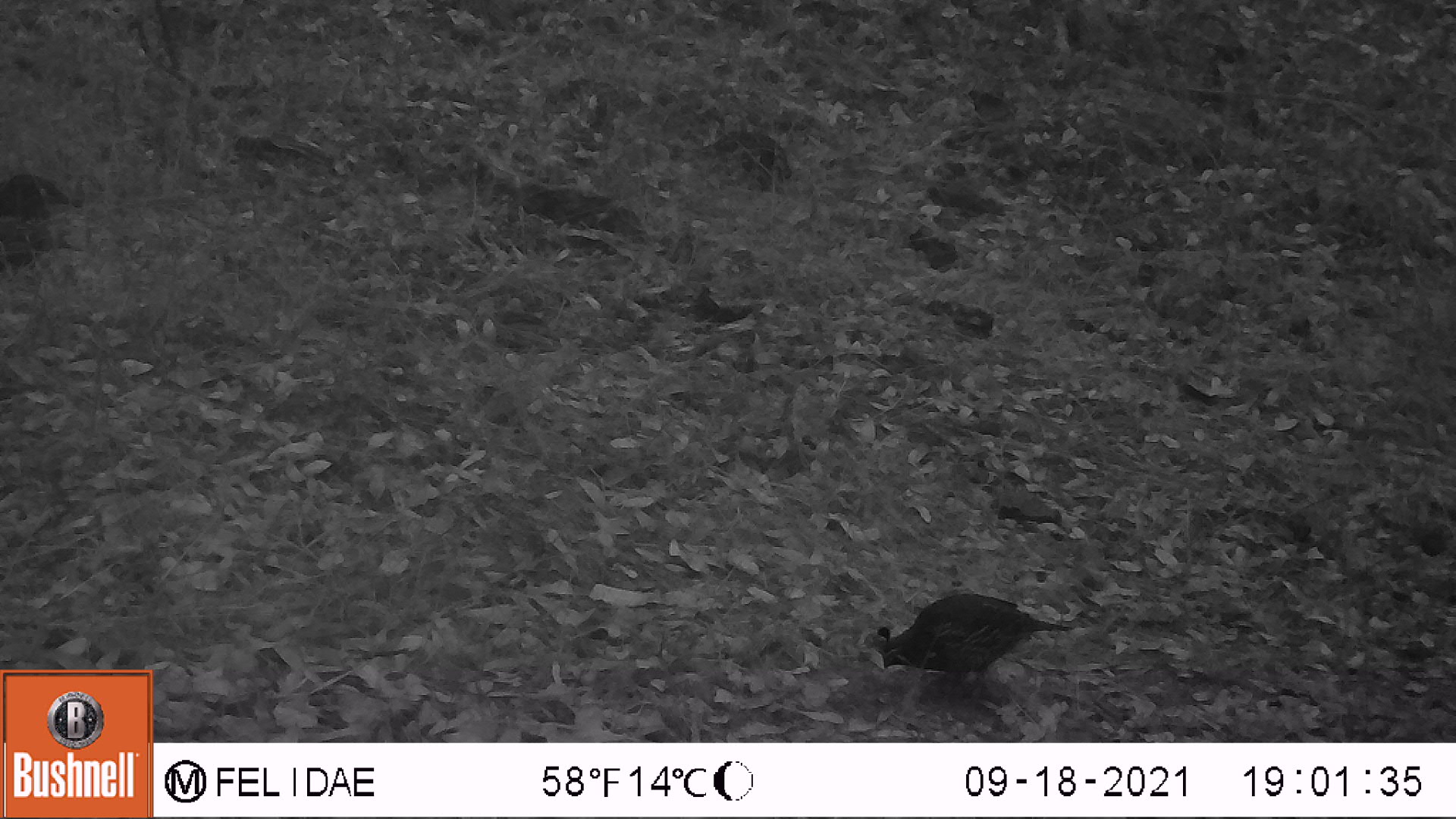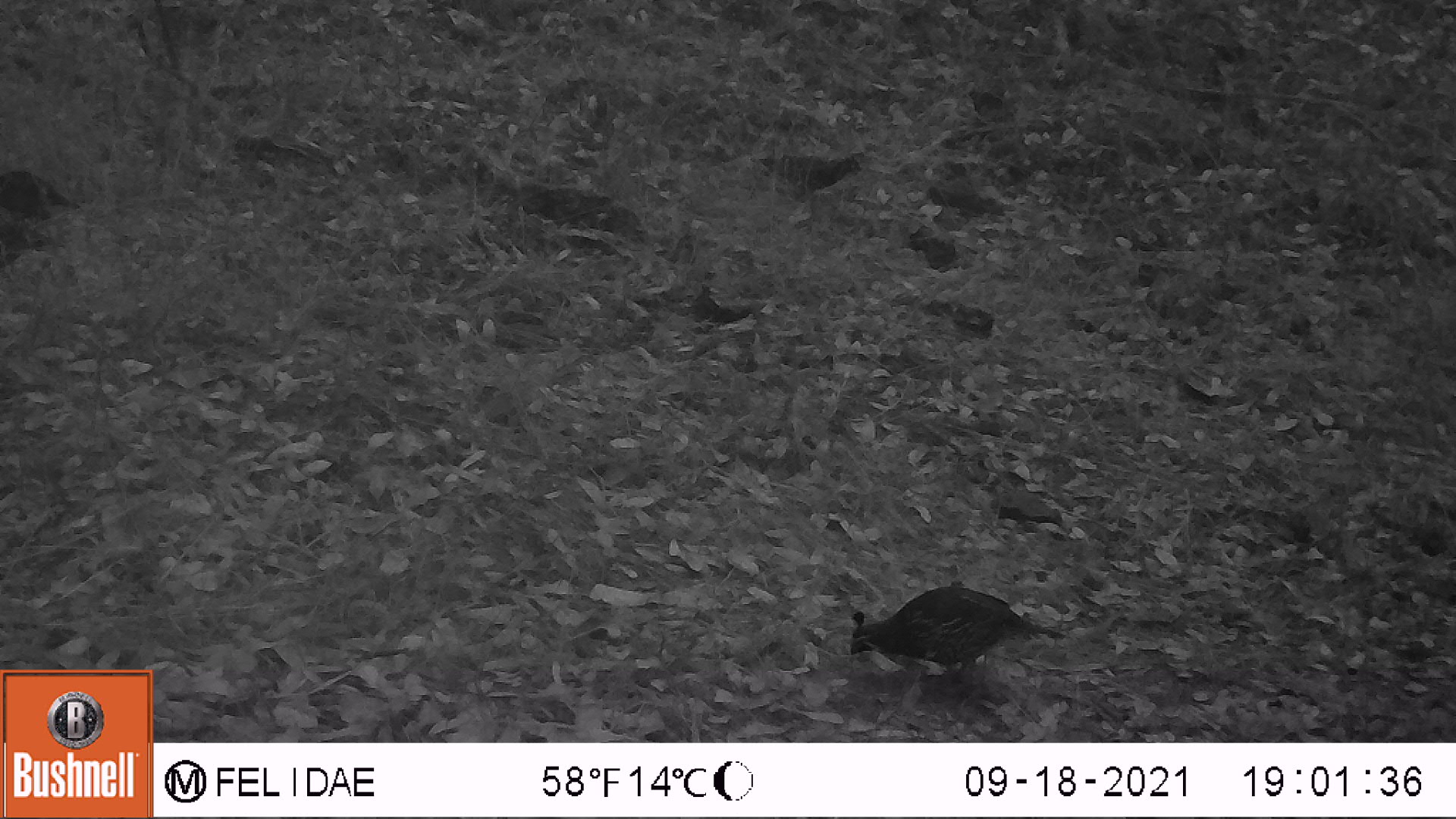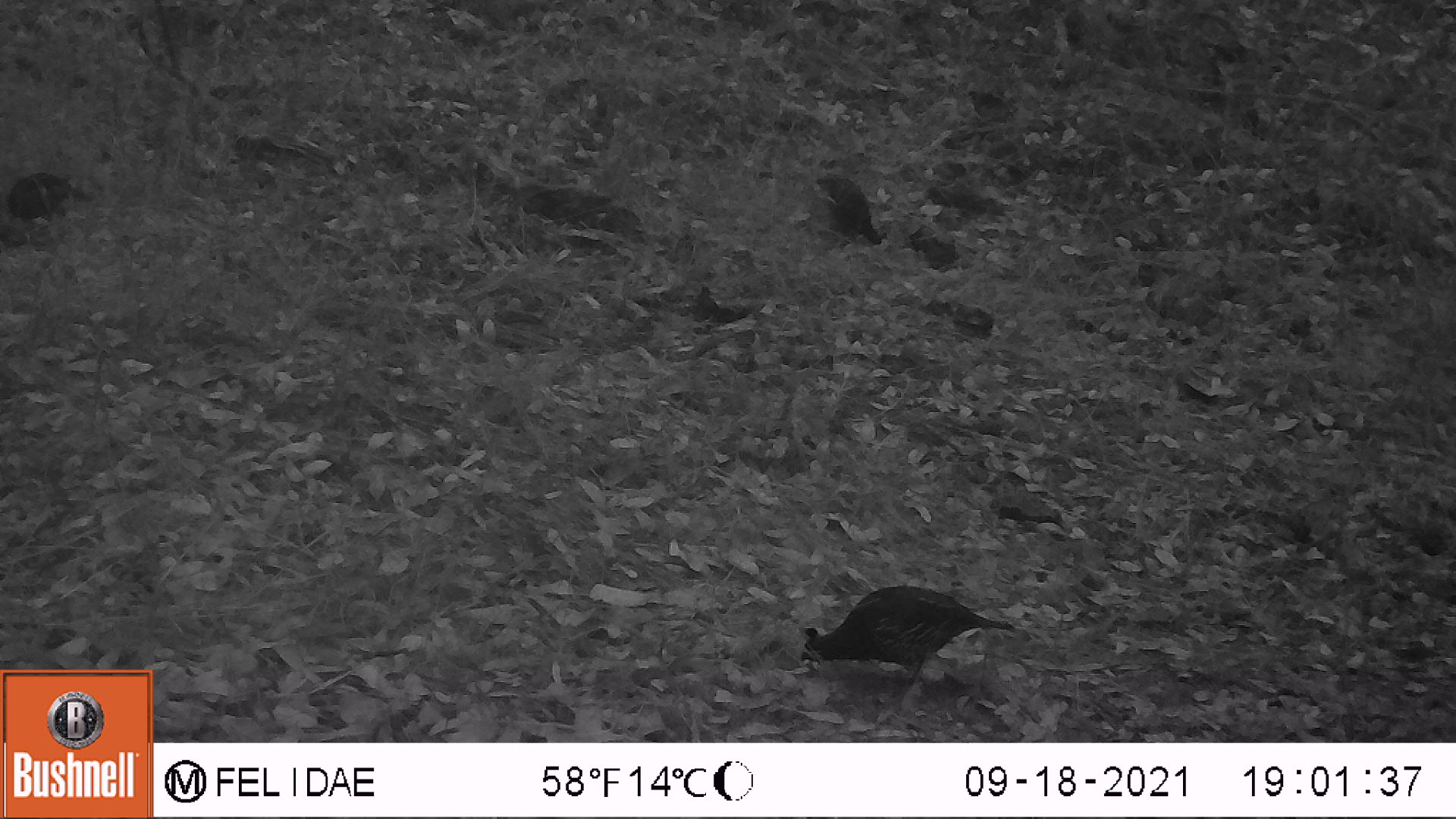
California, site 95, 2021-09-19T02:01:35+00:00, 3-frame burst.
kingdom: Animalia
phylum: Chordata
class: Aves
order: Galliformes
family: Odontophoridae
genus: Callipepla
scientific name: Callipepla californica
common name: california quail